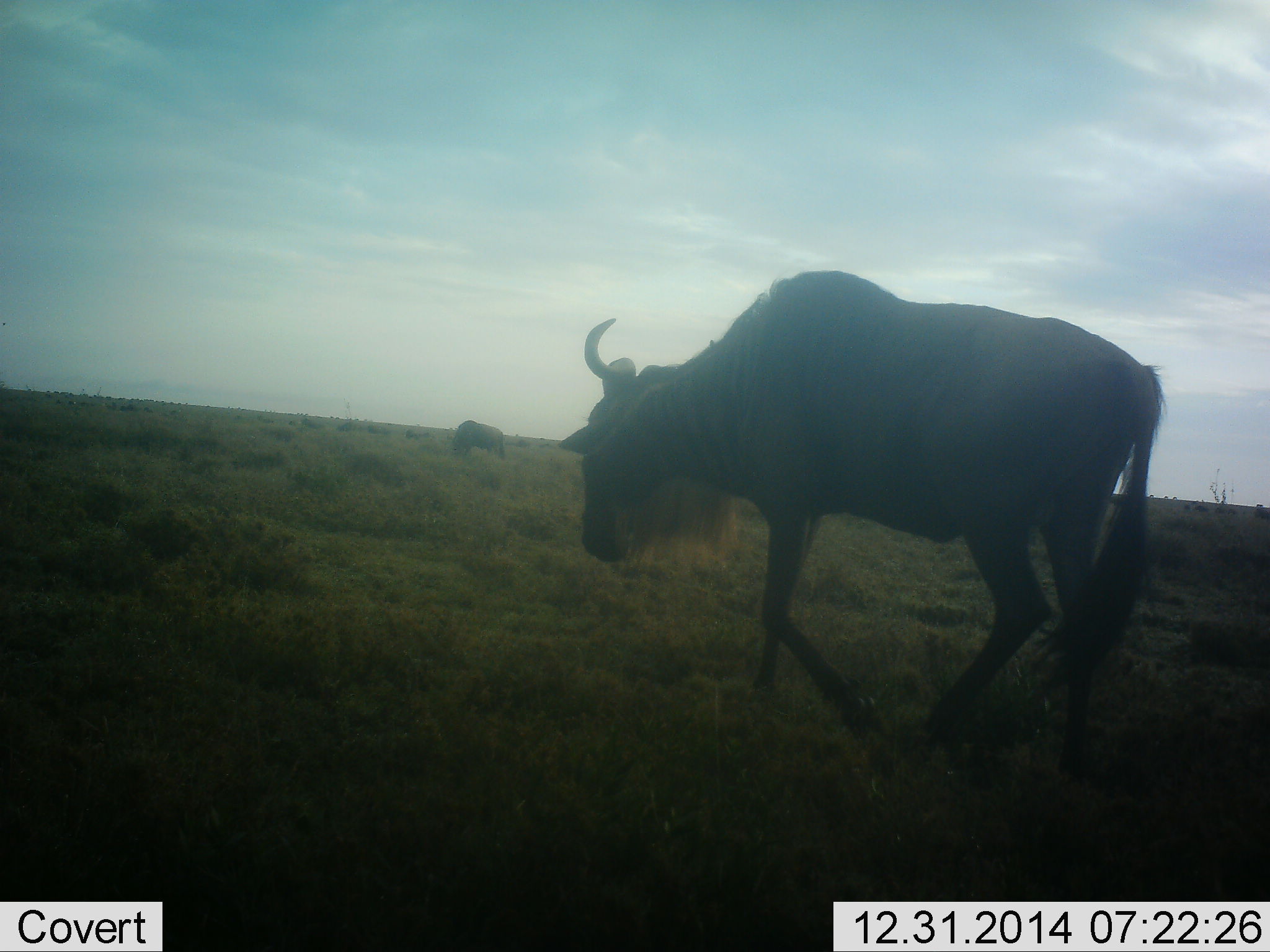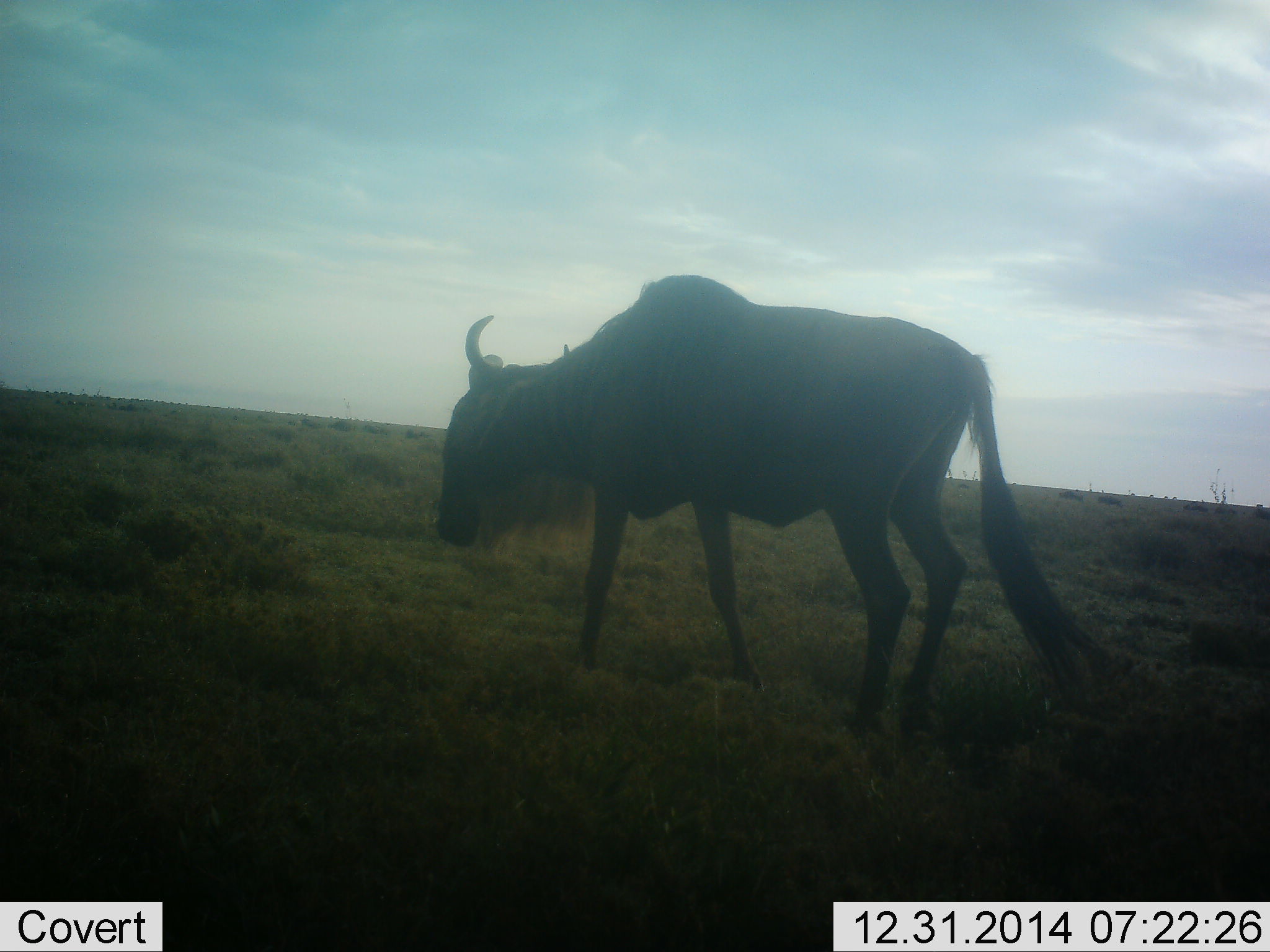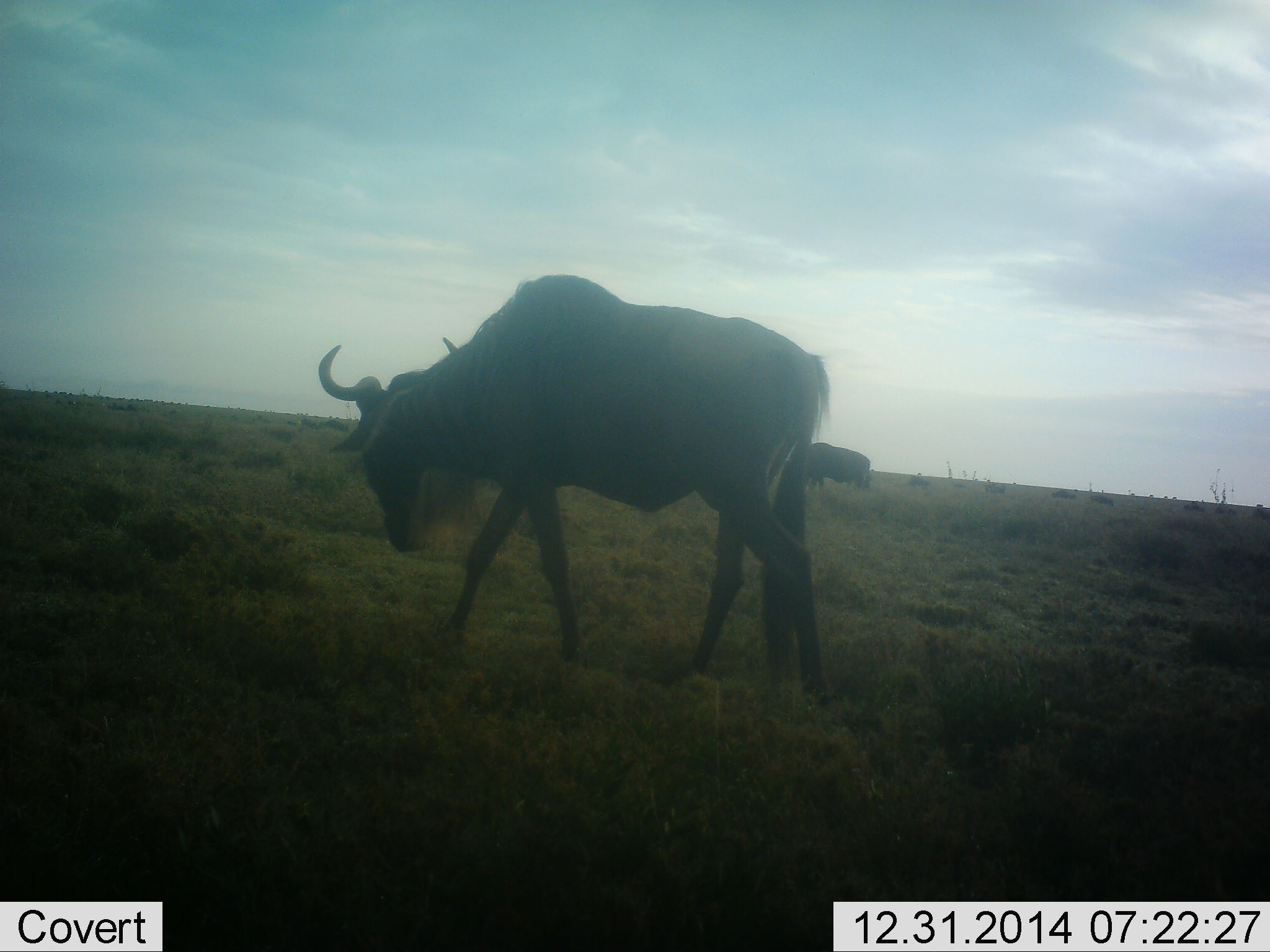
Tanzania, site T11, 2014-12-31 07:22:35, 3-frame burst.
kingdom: Animalia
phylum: Chordata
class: Mammalia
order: Artiodactyla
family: Bovidae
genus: Connochaetes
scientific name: Connochaetes taurinus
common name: blue wildebeest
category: wildebeest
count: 1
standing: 27%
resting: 0%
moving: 91%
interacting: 0%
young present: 0%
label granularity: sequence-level